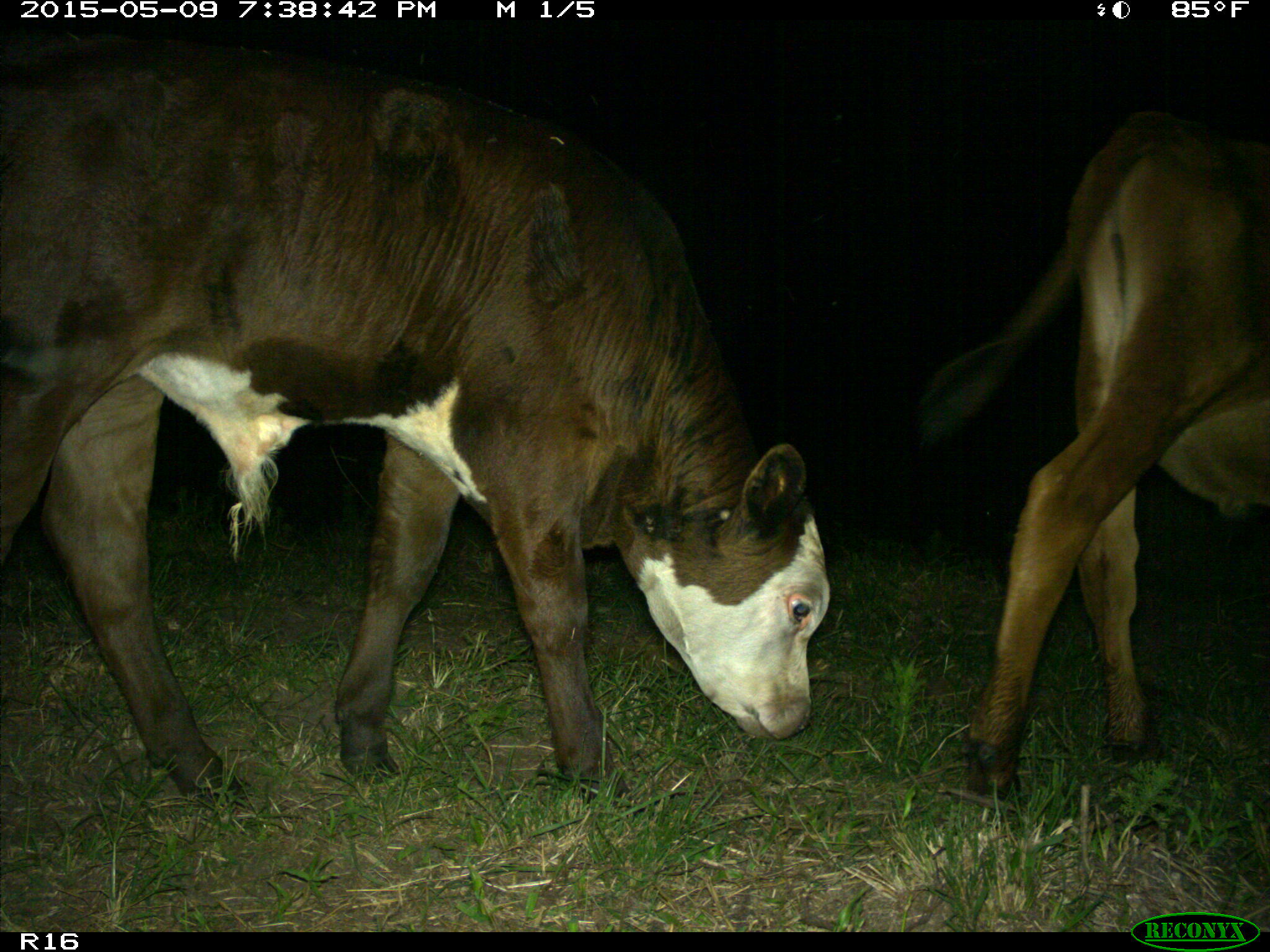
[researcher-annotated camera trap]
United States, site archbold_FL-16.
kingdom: Animalia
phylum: Chordata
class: Mammalia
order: Artiodactyla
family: Bovidae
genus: Bos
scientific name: Bos taurus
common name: domestic cow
Bos taurus (domestic cow).